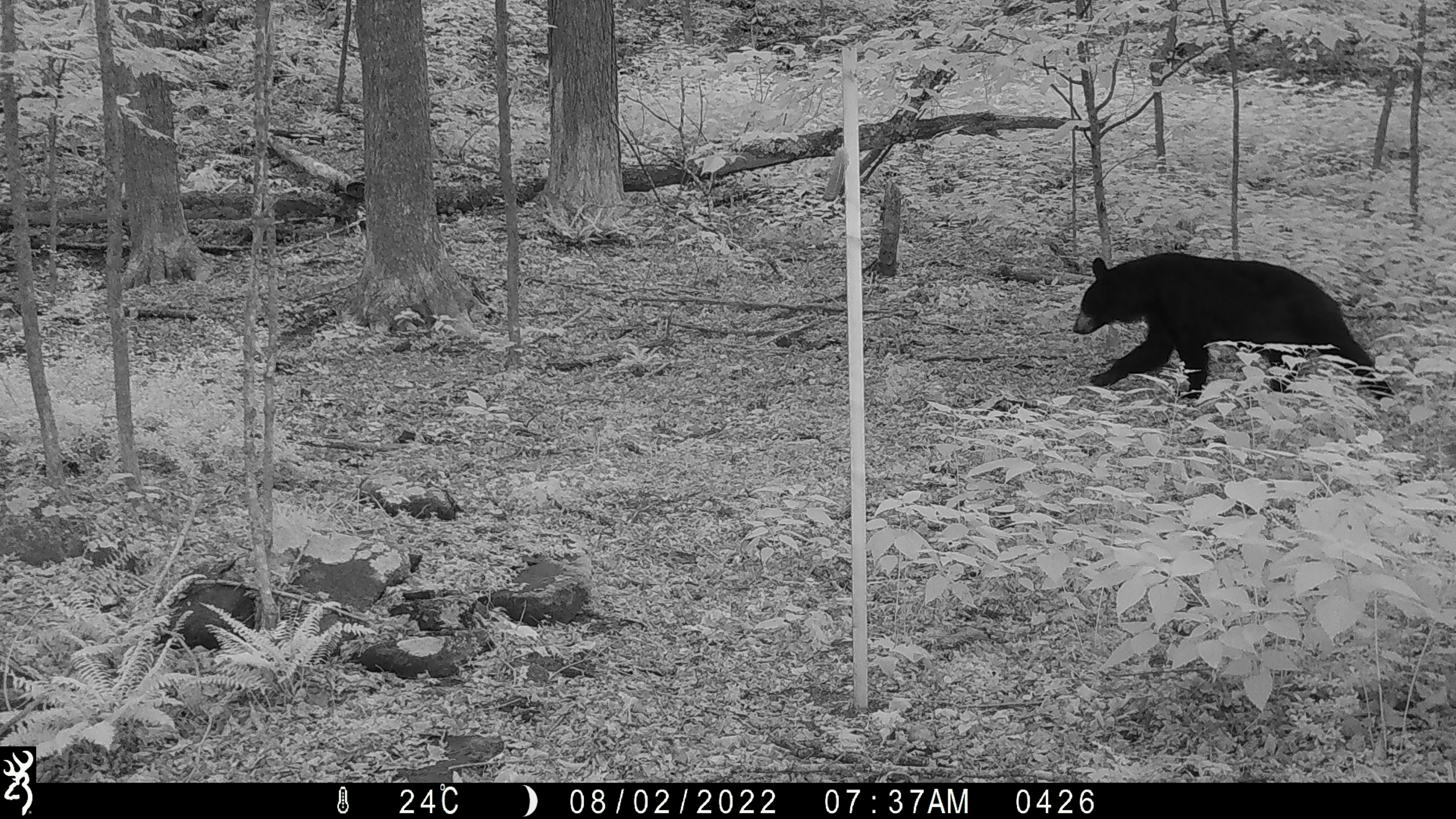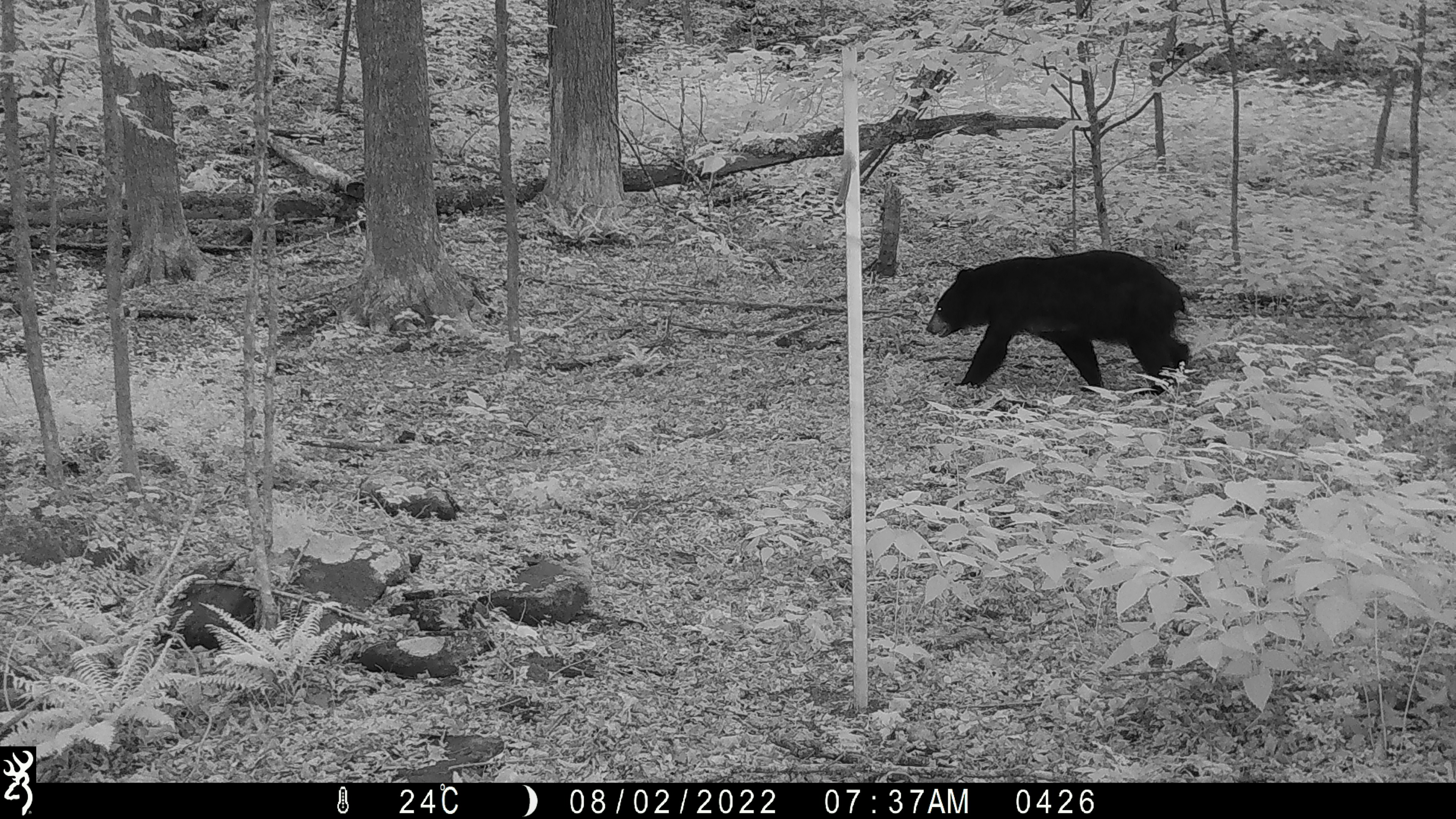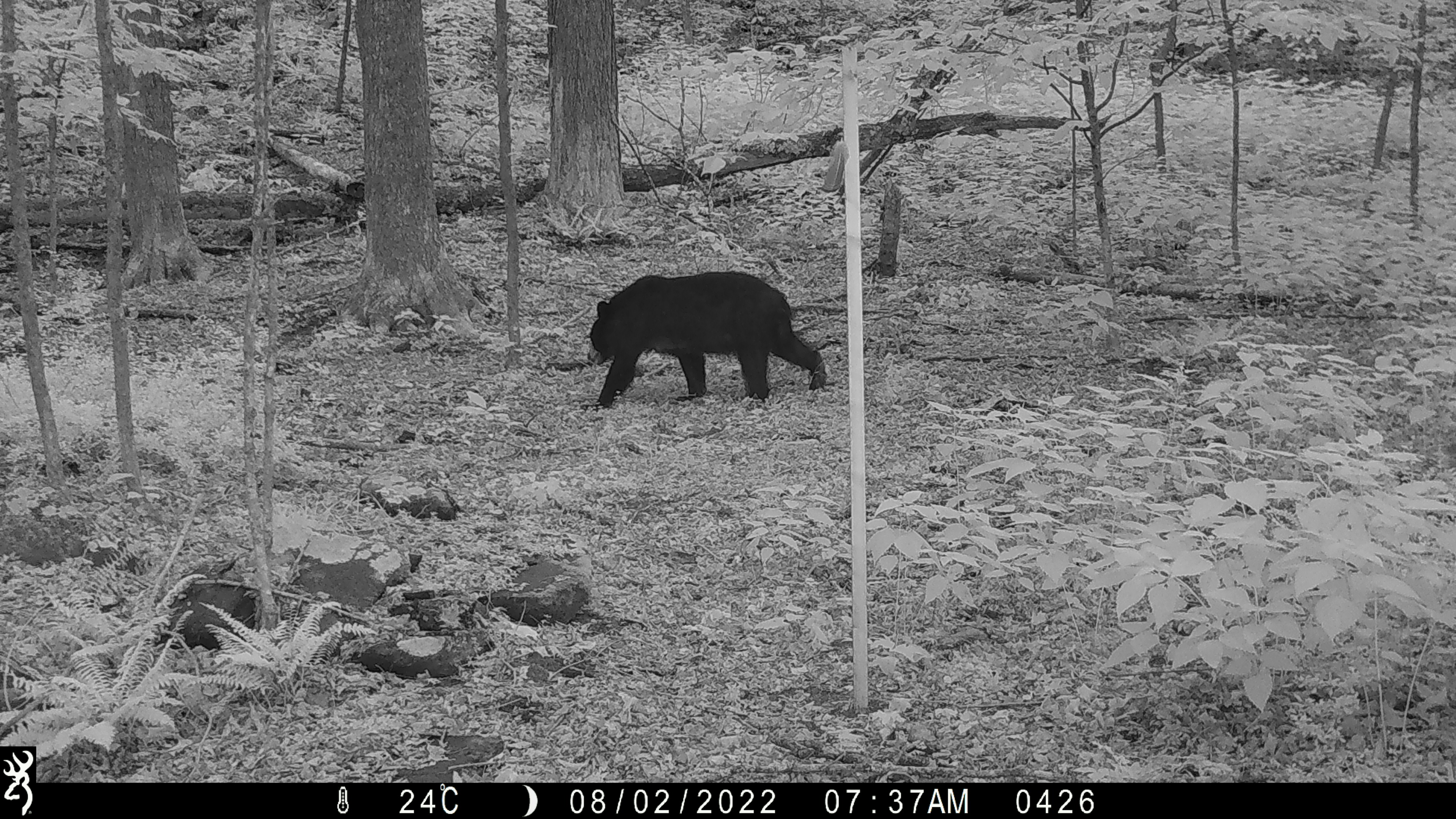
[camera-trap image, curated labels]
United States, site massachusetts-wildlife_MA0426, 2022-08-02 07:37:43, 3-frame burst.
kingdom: Animalia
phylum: Chordata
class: Mammalia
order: Carnivora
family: Ursidae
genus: Ursus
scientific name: Ursus americanus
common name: black bear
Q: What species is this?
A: Black bear (Ursus americanus).